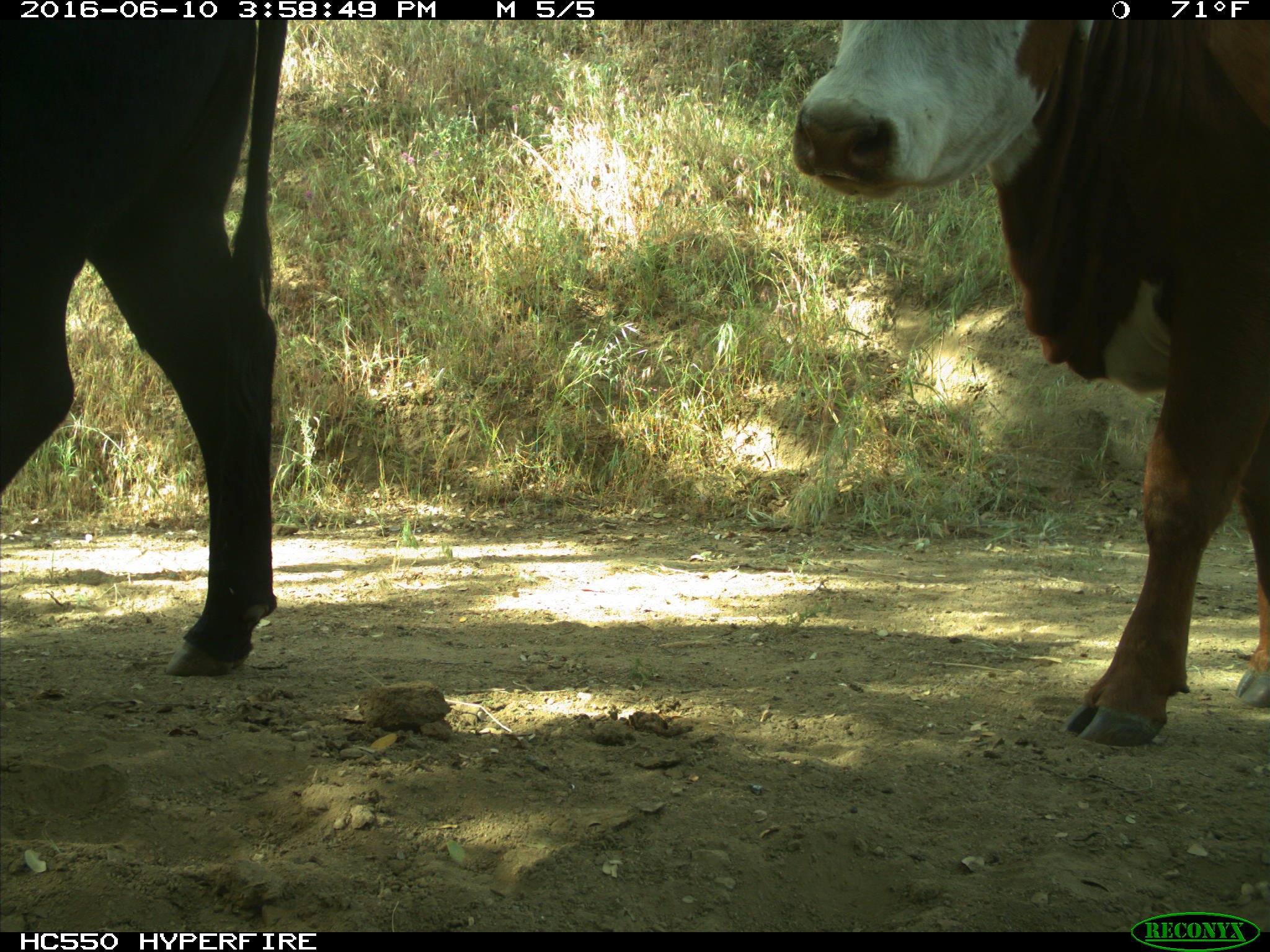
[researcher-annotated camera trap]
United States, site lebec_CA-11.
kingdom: Animalia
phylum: Chordata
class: Mammalia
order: Artiodactyla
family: Bovidae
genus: Bos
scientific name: Bos taurus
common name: domestic cow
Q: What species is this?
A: Bos taurus (domestic cow).